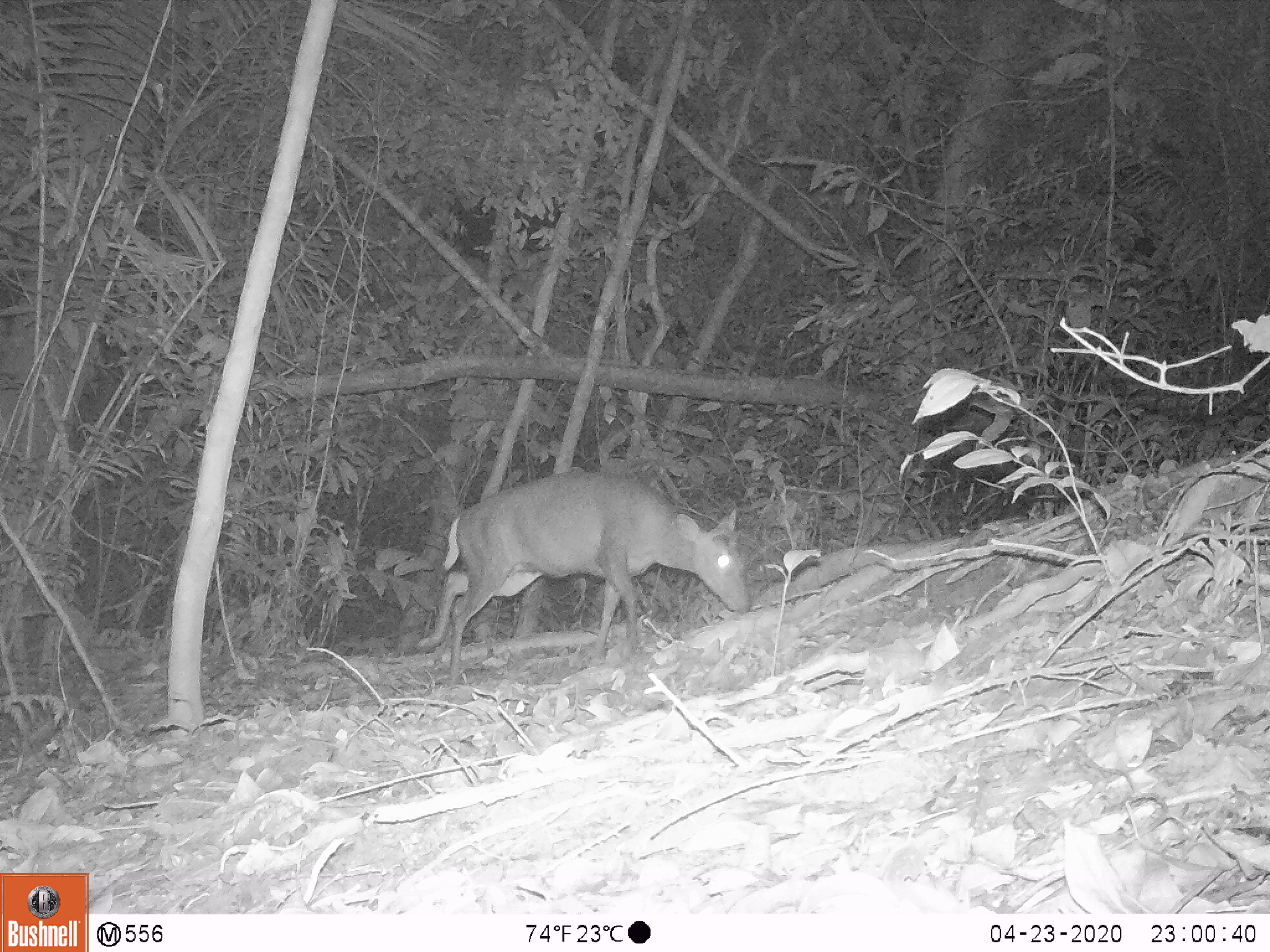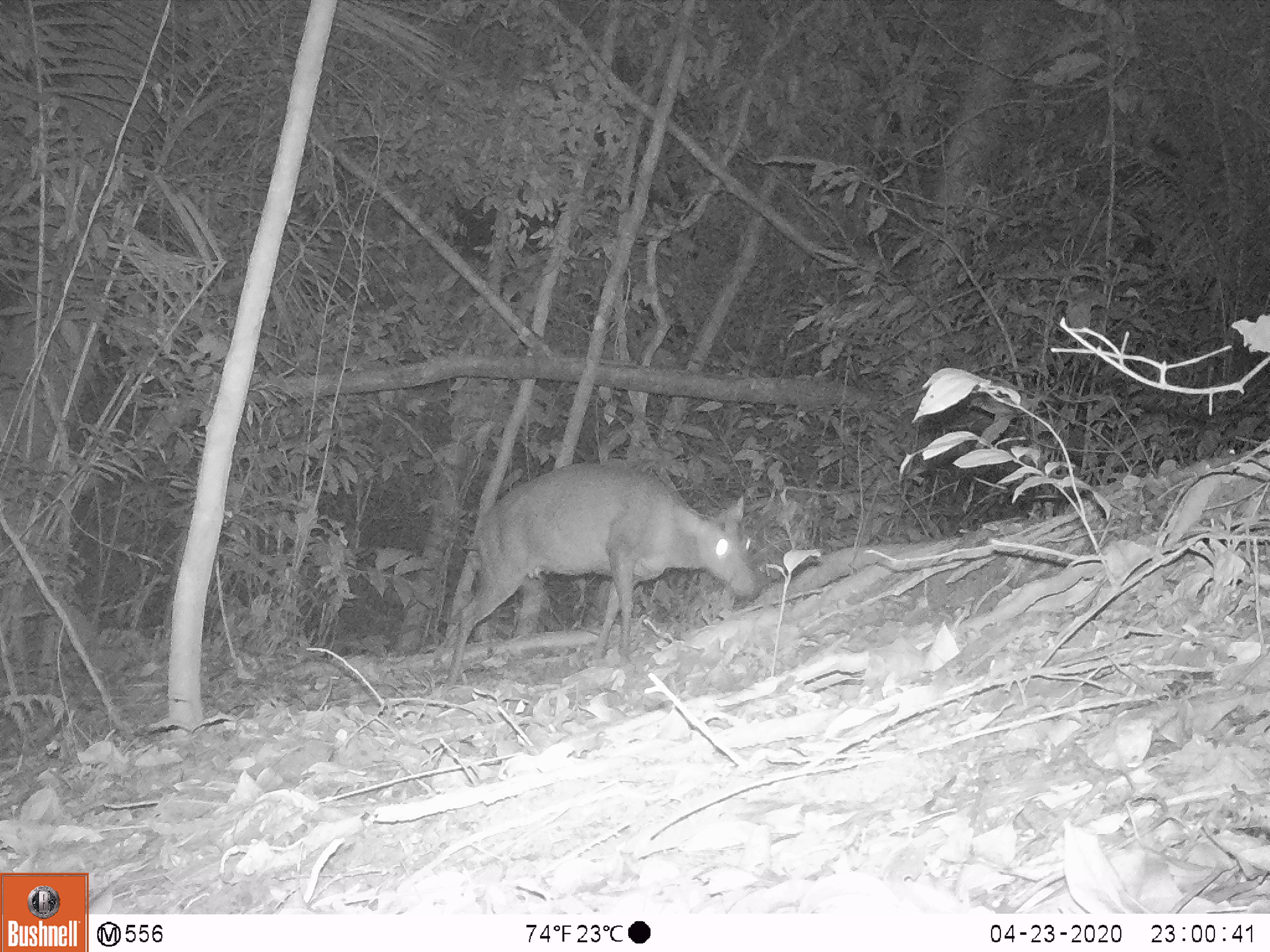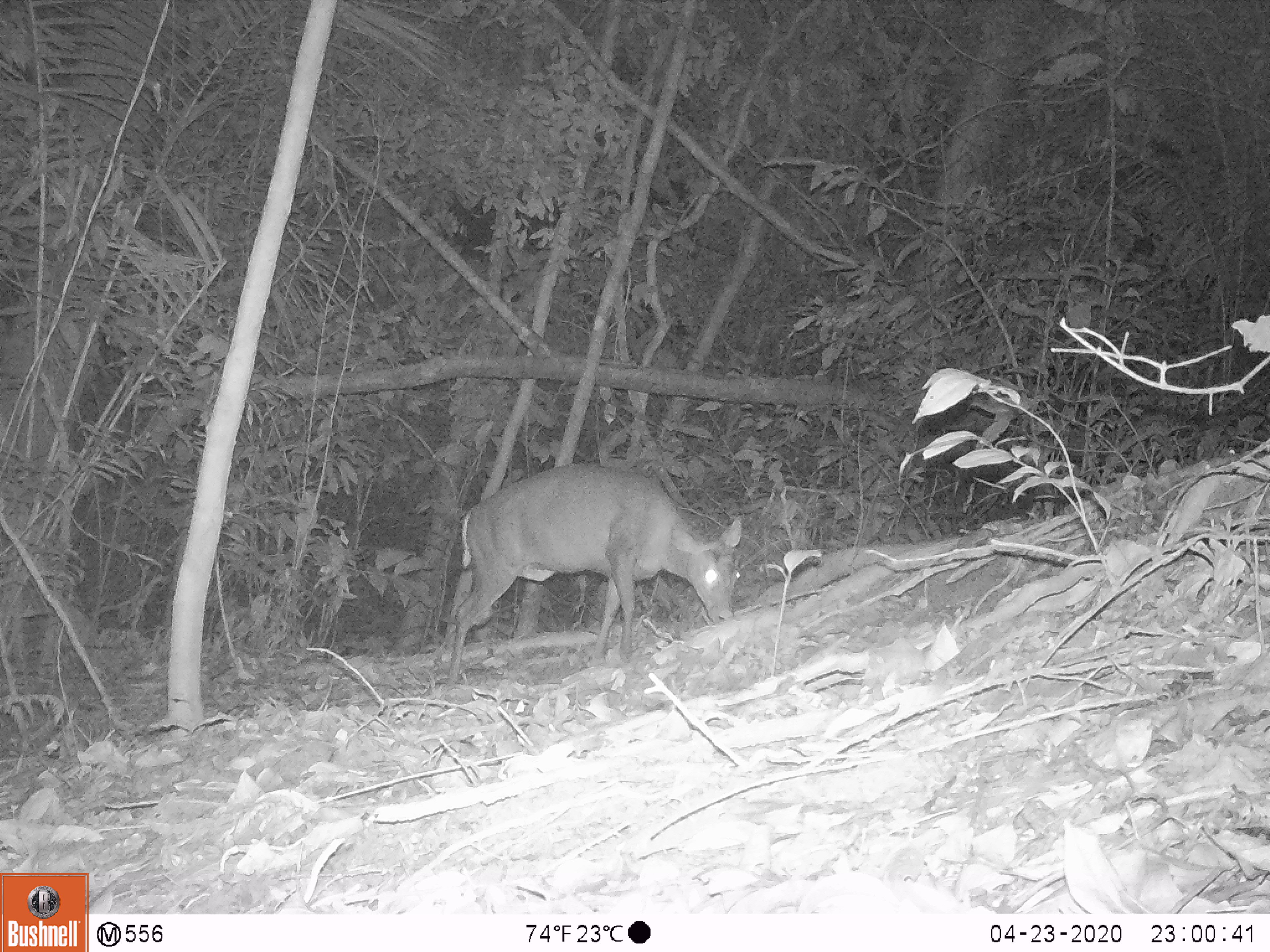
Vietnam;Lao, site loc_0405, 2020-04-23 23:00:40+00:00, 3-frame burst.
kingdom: Animalia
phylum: Chordata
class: Mammalia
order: Artiodactyla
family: Cervidae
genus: Muntiacus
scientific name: Muntiacus rooseveltorum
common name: roosevelt's muntjac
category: roosevelts muntjac group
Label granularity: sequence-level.